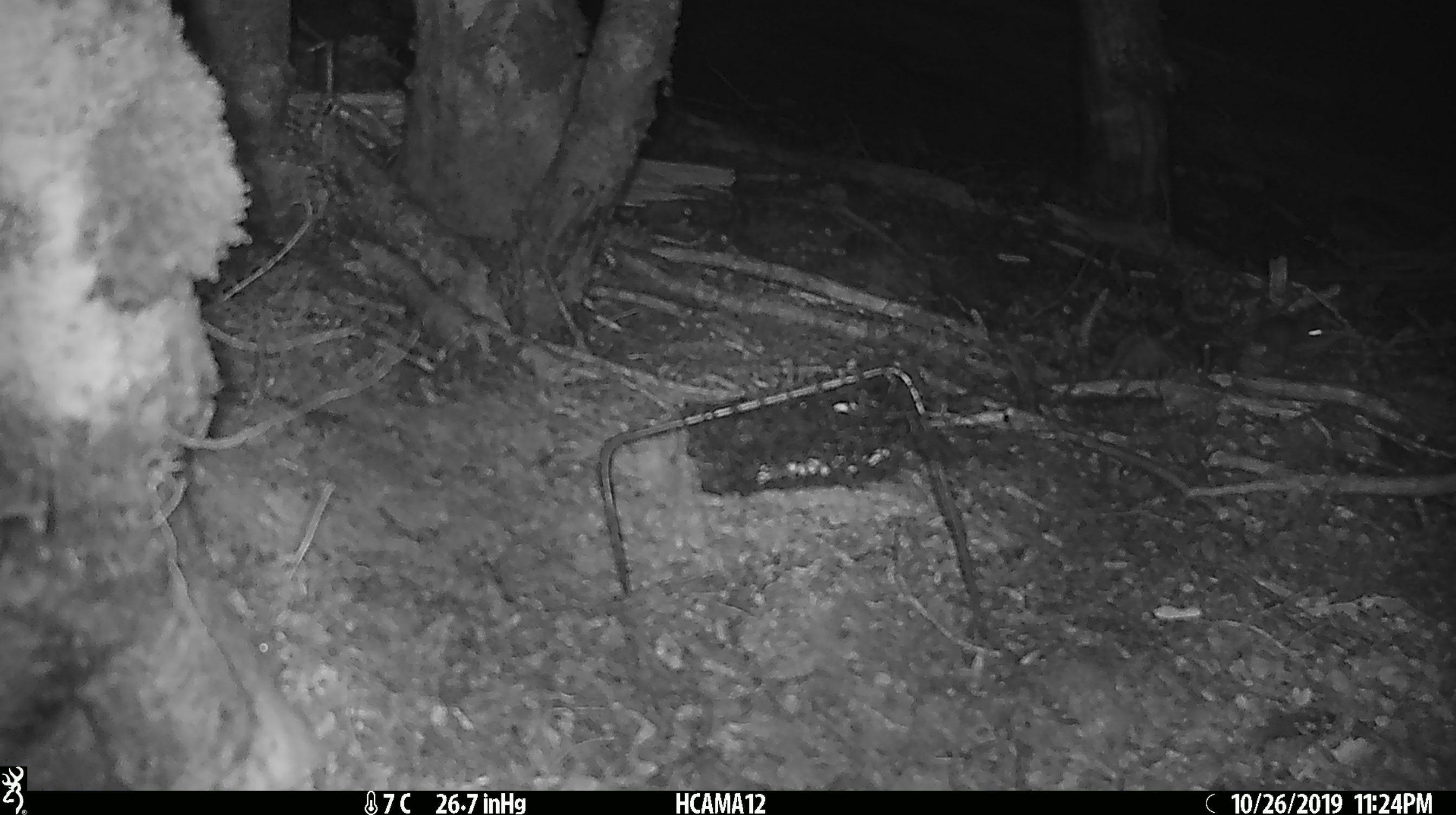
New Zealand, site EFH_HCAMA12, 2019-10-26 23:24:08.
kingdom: Animalia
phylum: Chordata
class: Mammalia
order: Rodentia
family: Muridae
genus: Mus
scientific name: Mus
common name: mouse